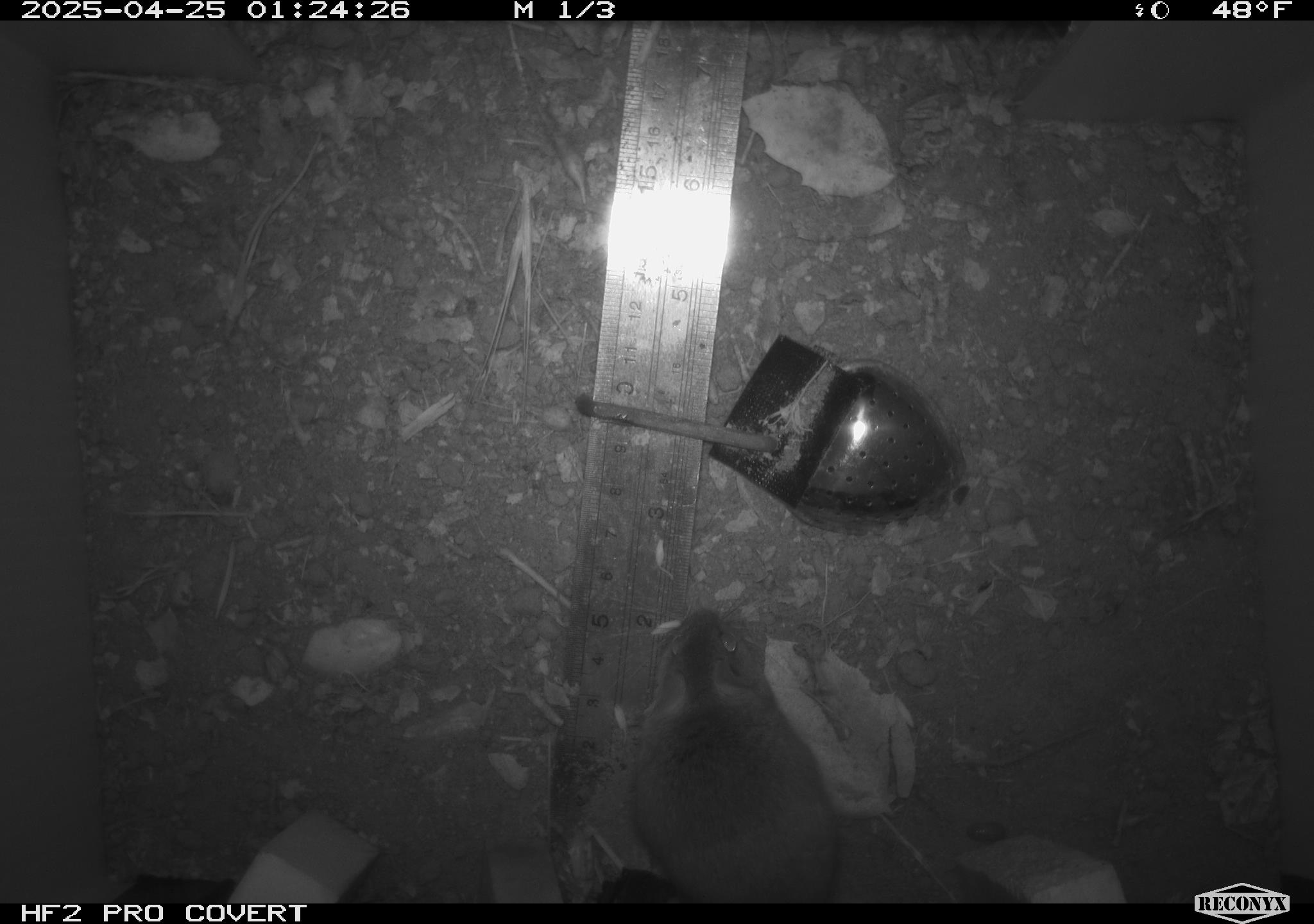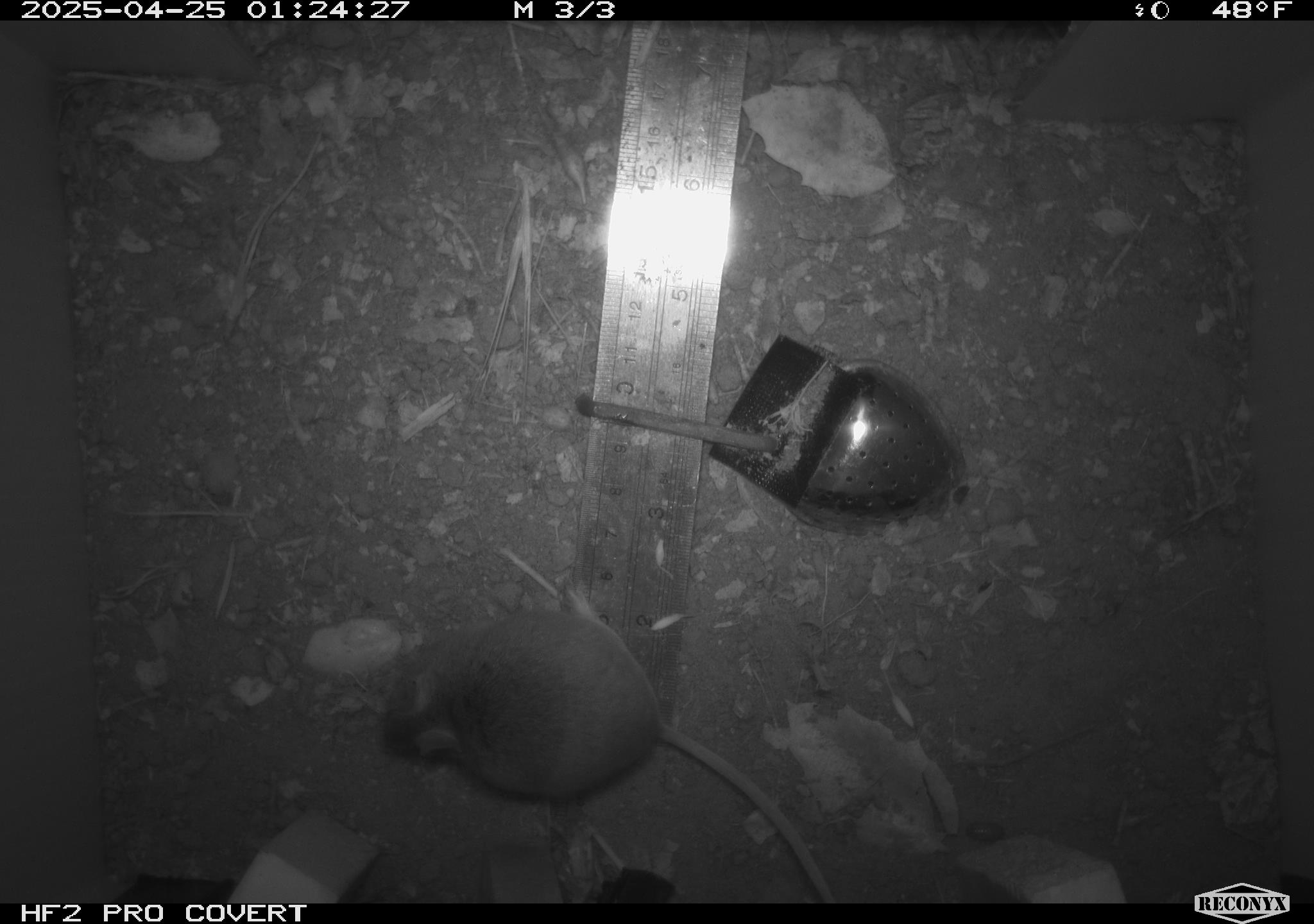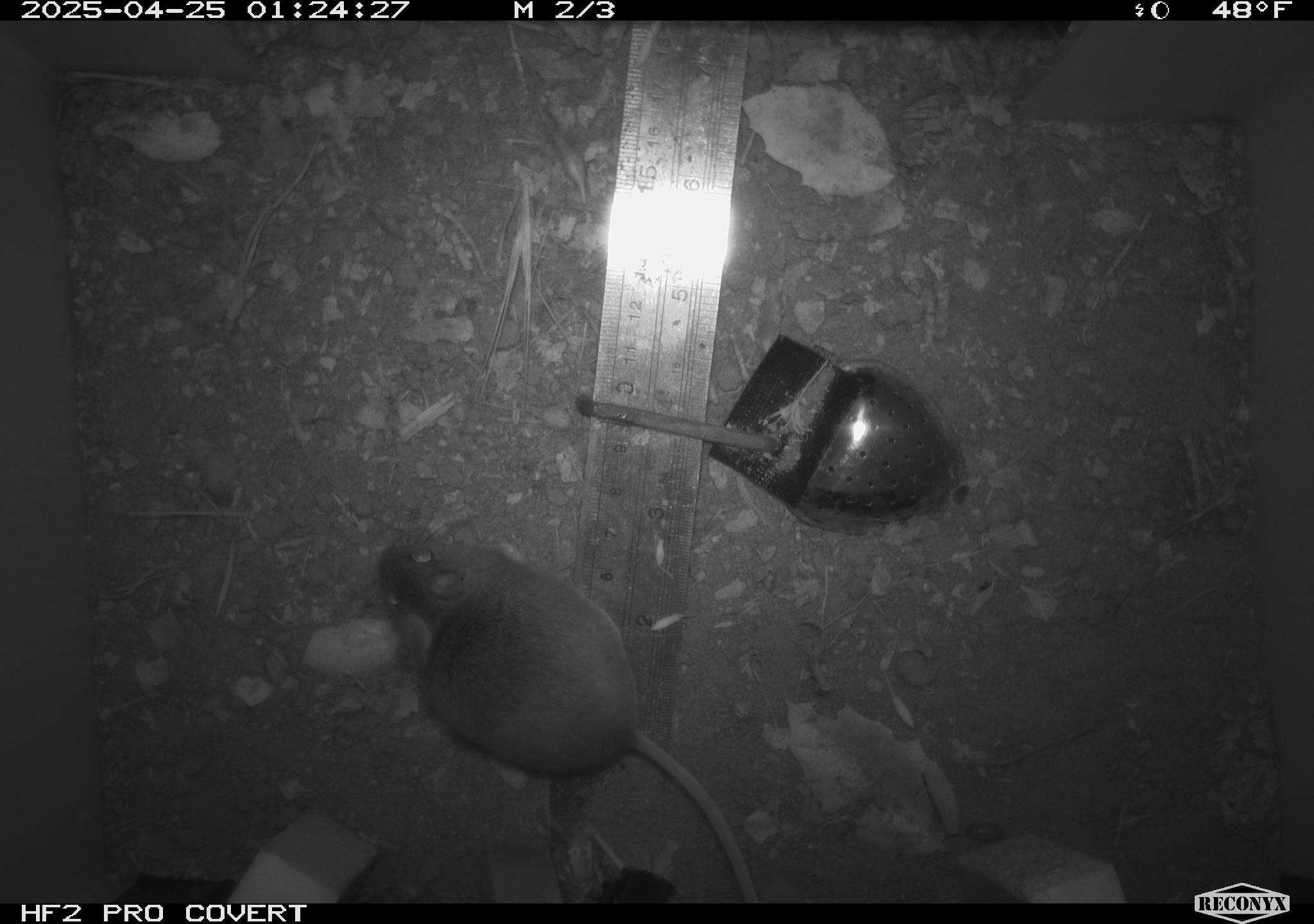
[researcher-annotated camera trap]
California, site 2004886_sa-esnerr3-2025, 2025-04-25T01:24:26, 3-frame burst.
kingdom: Animalia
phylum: Chordata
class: Mammalia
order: Rodentia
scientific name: Rodentia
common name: rodent